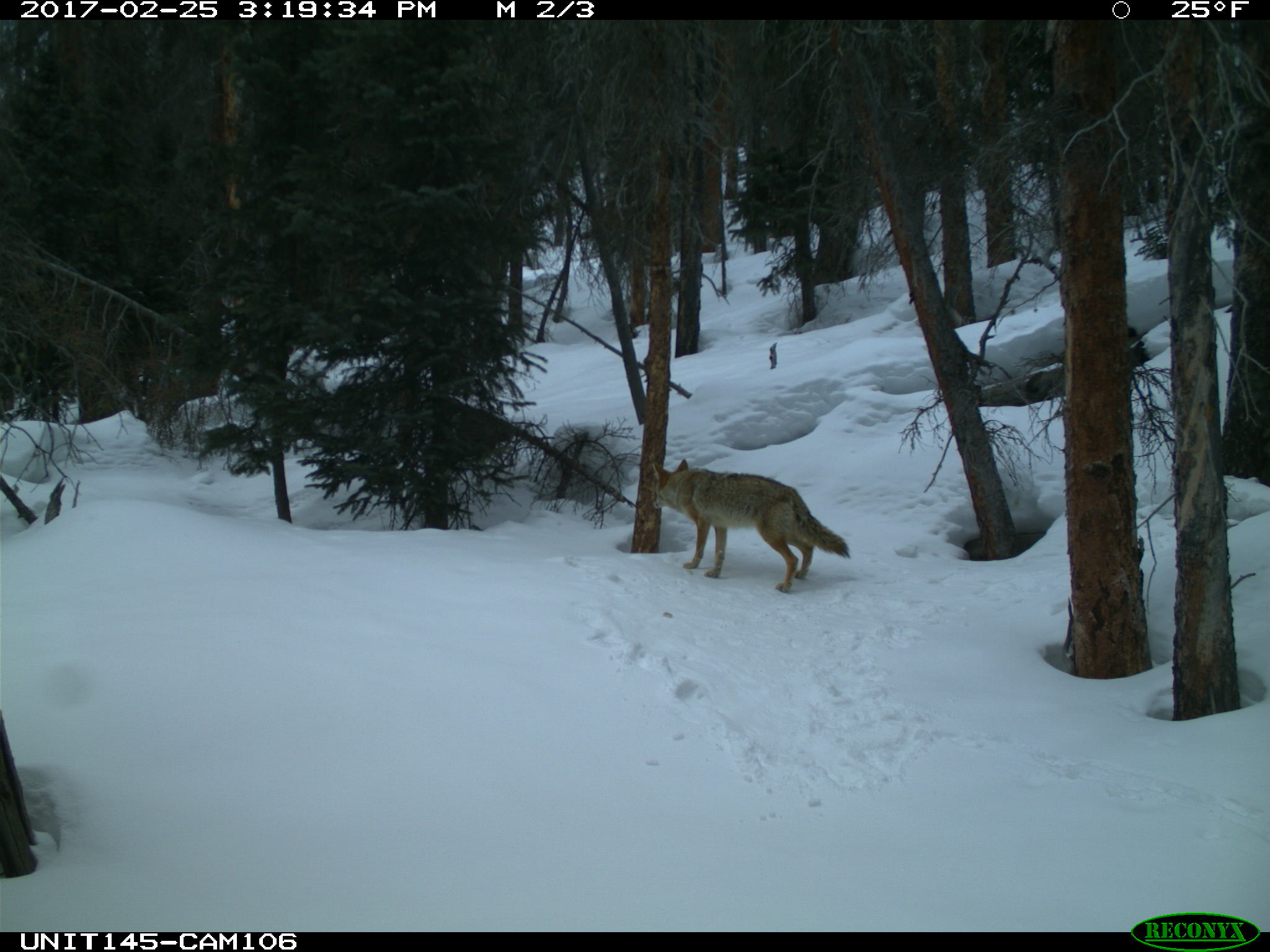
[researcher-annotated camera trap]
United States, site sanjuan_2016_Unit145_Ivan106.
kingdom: Animalia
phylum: Chordata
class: Mammalia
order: Carnivora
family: Canidae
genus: Canis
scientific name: Canis latrans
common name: coyote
Canis latrans (coyote).